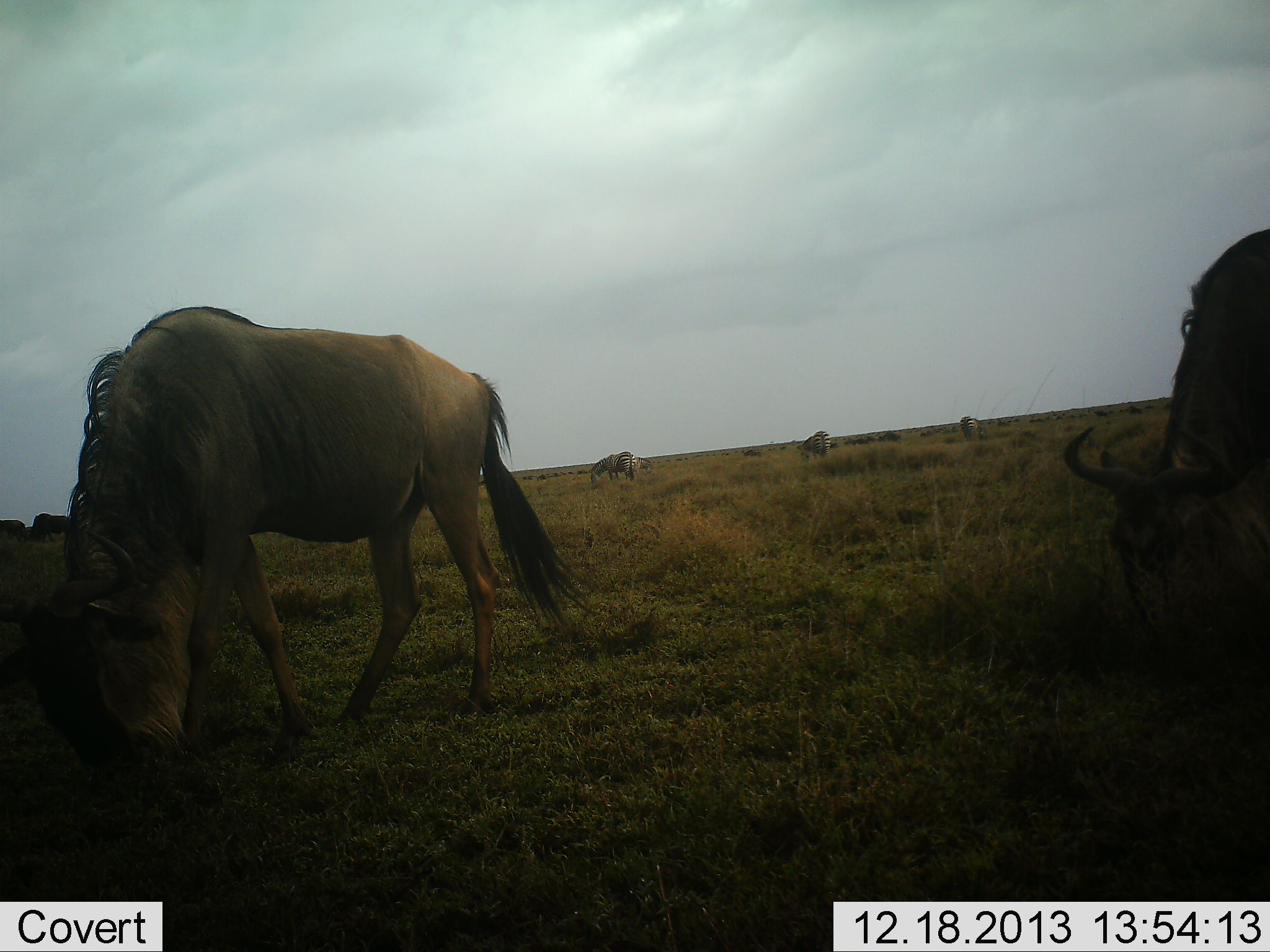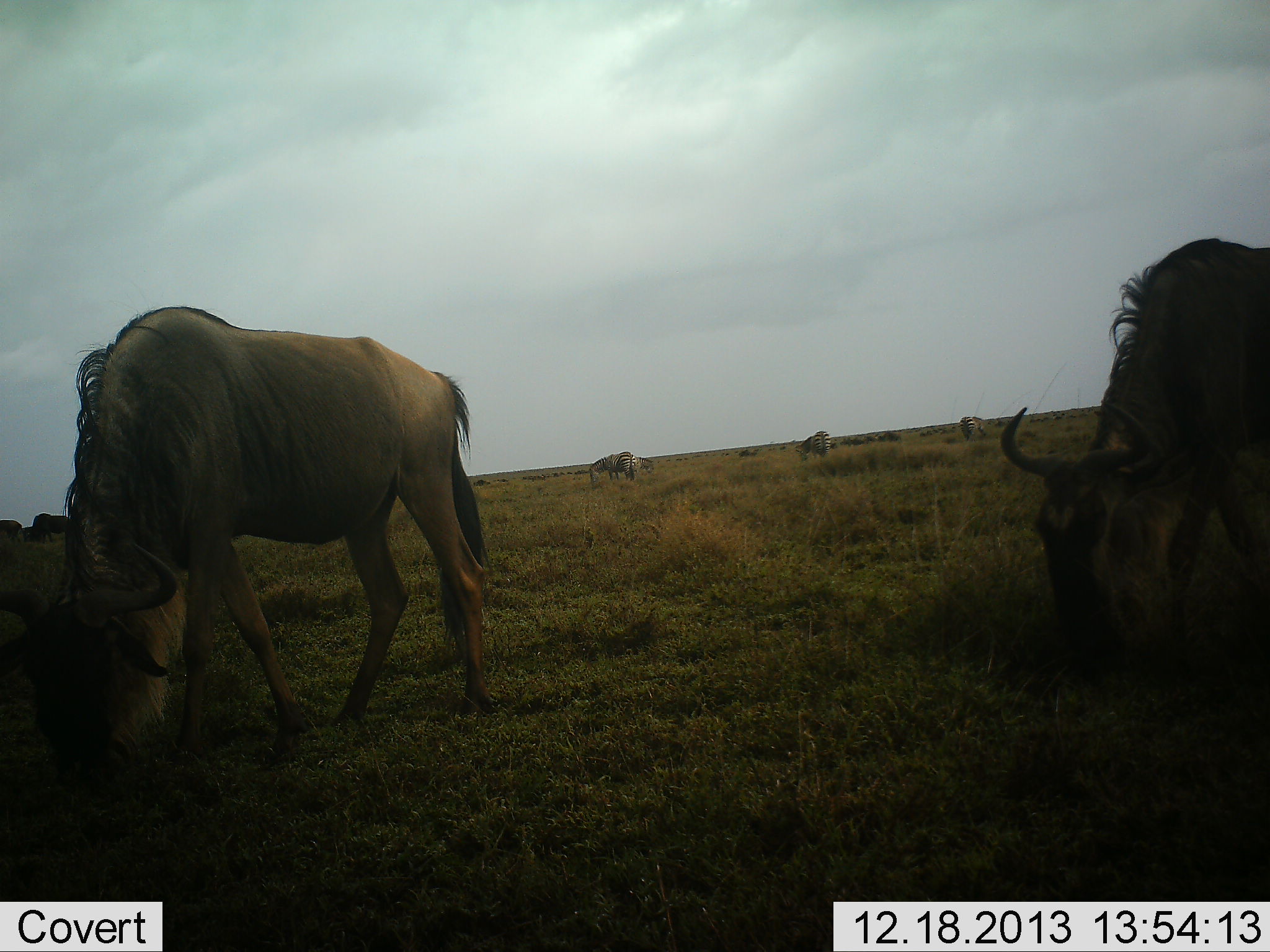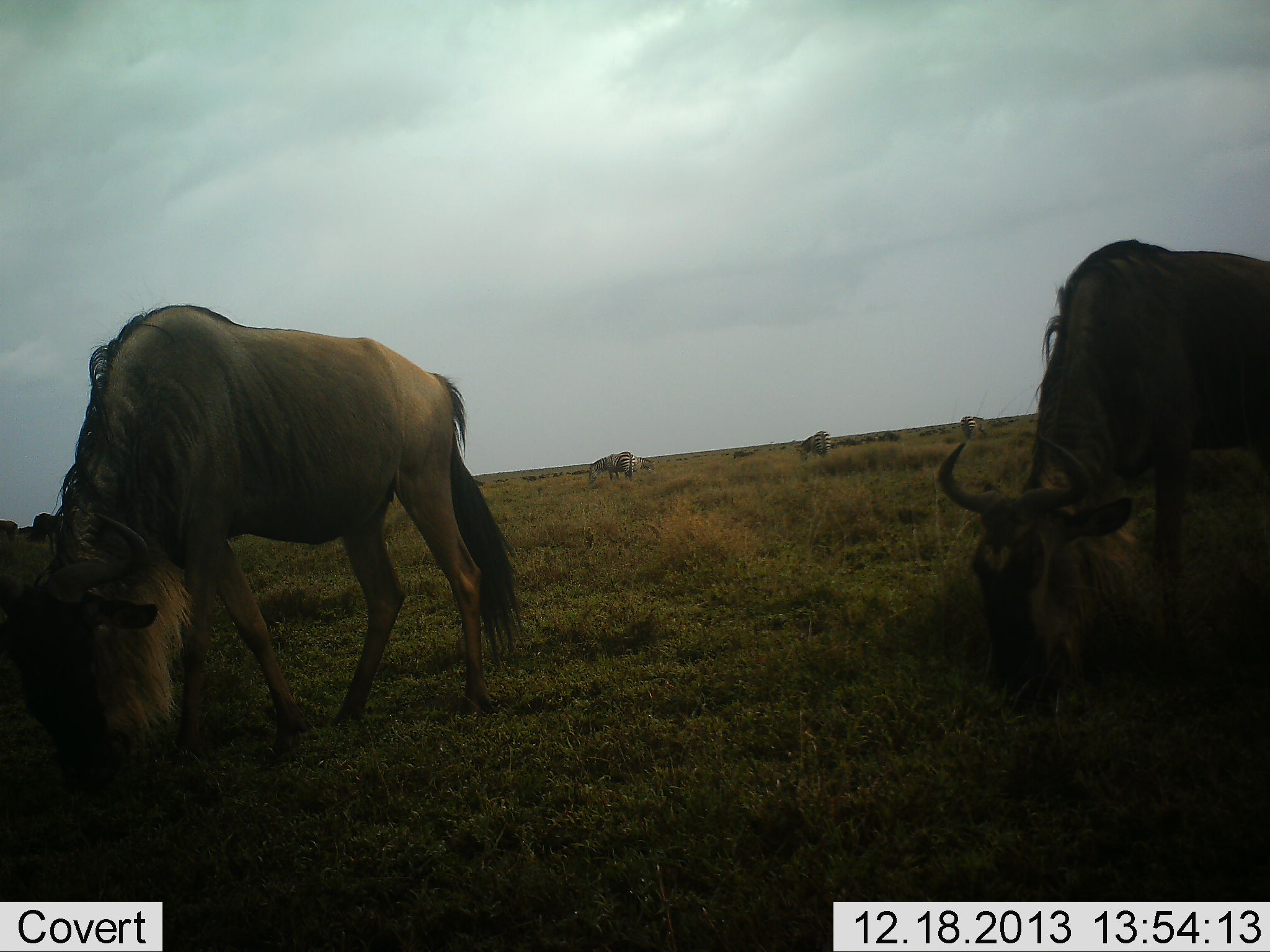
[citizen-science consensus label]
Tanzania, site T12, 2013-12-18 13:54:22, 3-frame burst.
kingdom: Animalia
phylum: Chordata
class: Mammalia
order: Artiodactyla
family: Bovidae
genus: Connochaetes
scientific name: Connochaetes taurinus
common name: blue wildebeest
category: wildebeest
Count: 8.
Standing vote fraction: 20%.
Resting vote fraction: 0%.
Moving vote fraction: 33%.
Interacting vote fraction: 0%.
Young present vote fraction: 0%.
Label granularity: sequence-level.